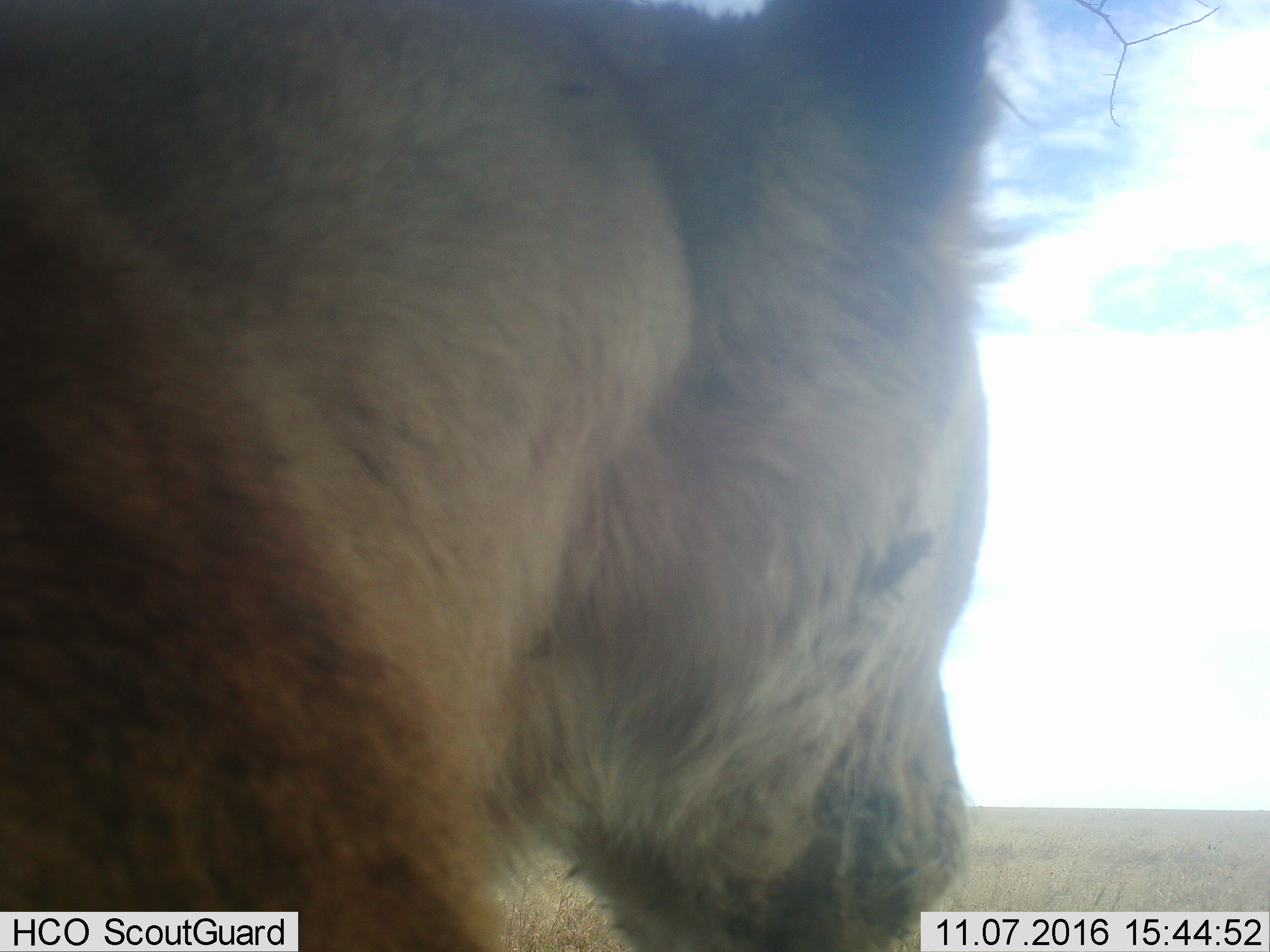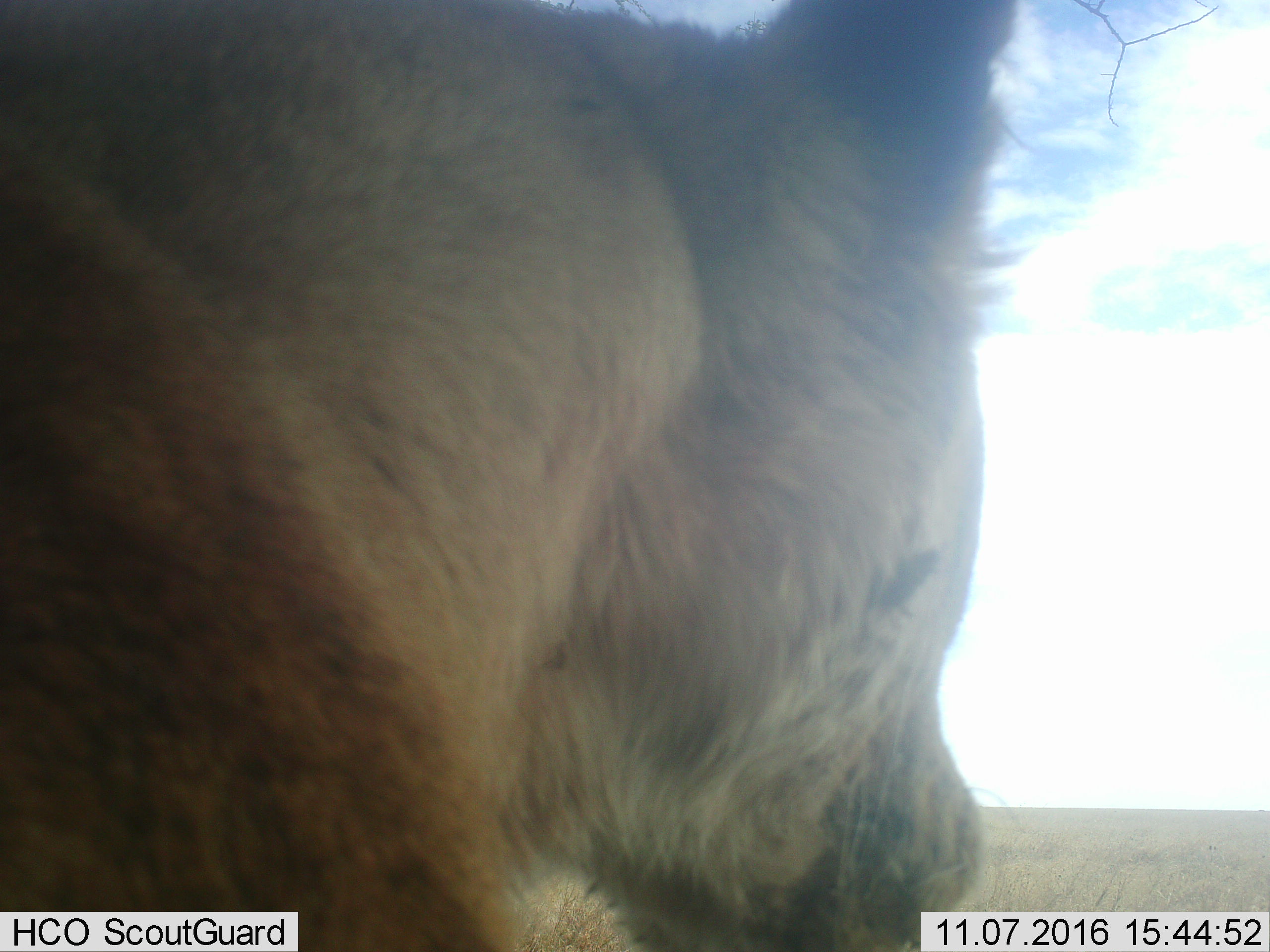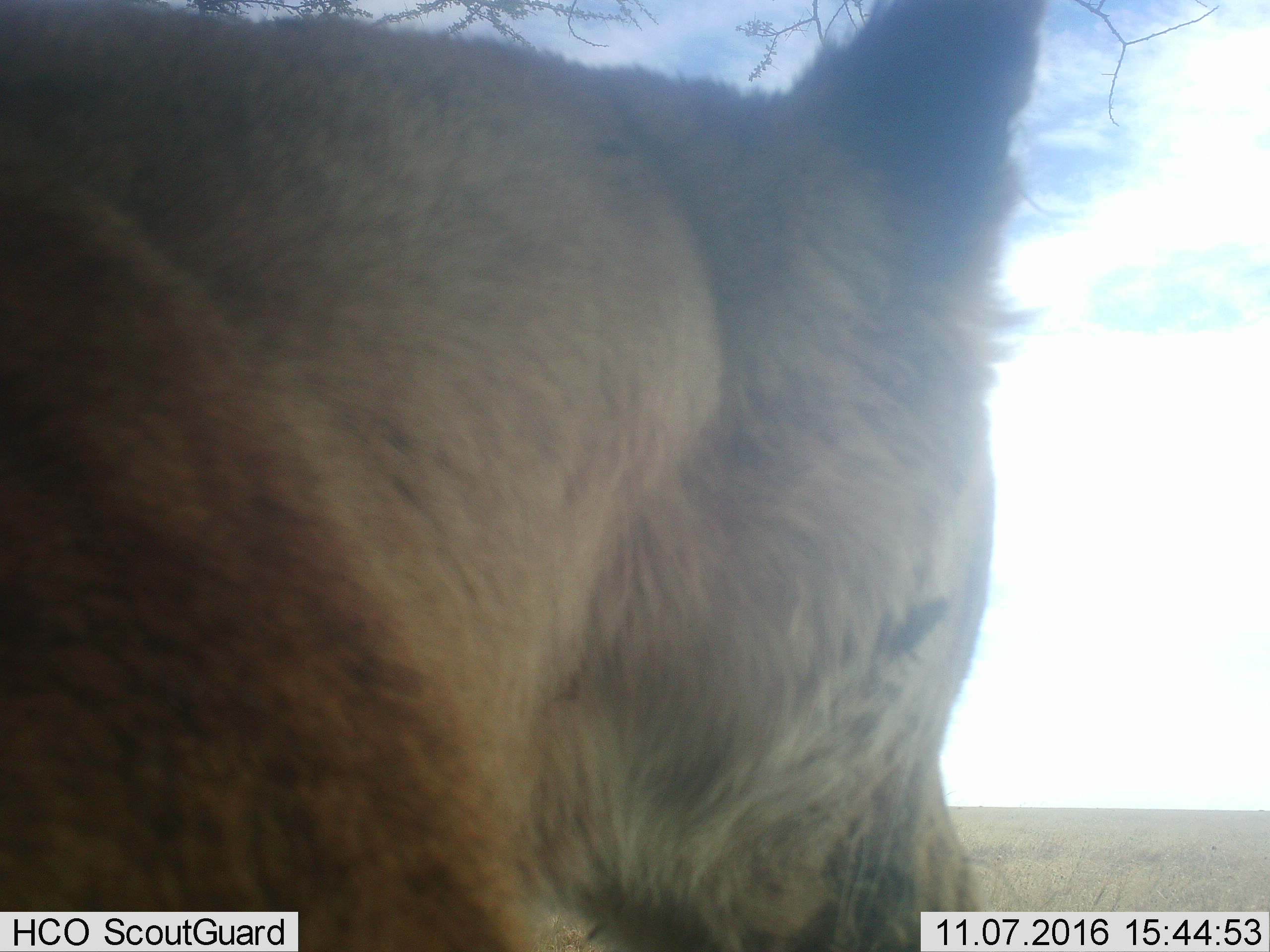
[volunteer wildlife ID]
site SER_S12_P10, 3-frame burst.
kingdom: Animalia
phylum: Chordata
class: Mammalia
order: Carnivora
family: Felidae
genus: Panthera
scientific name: Panthera leo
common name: lion male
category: lionmale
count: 1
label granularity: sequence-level